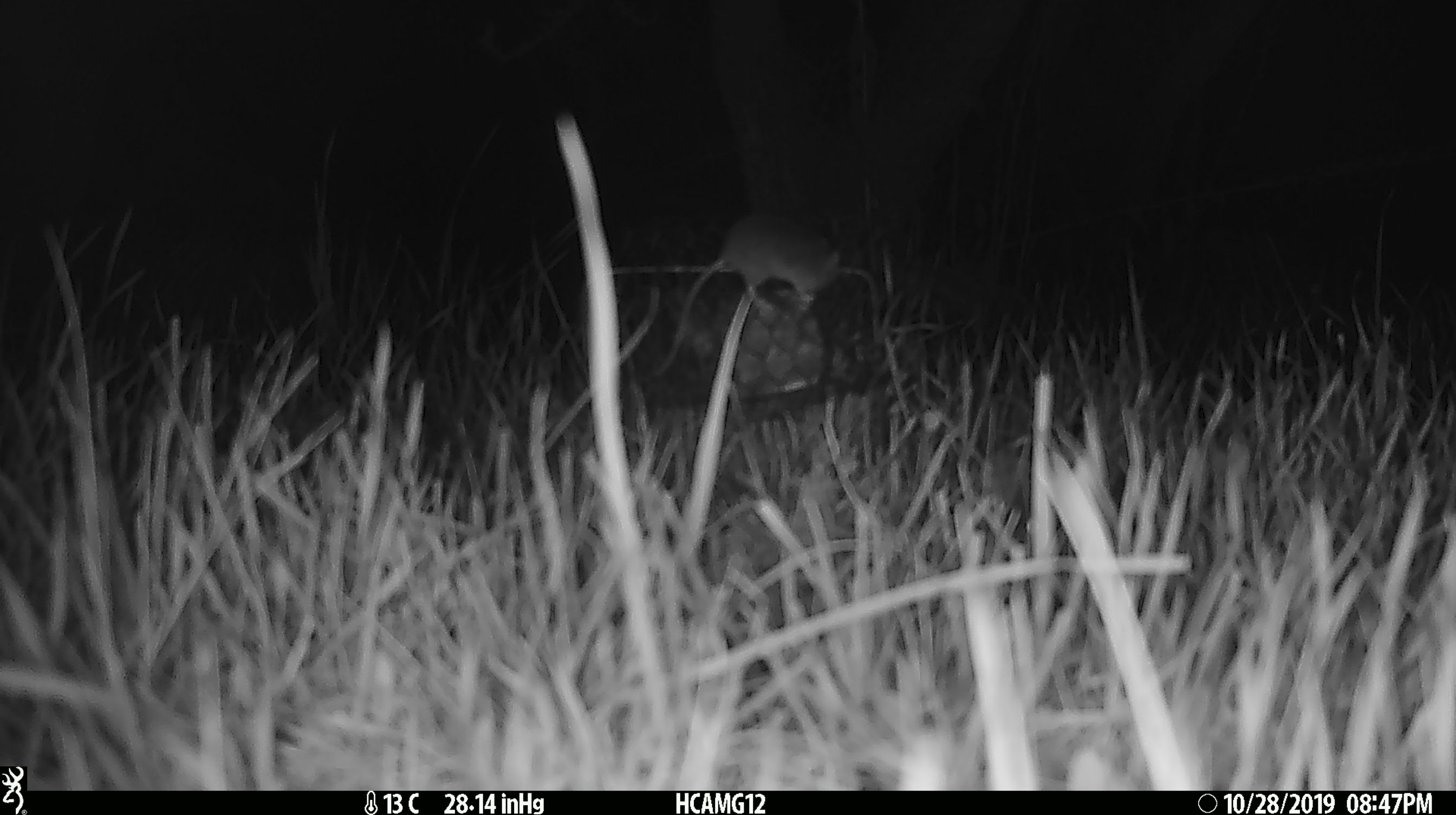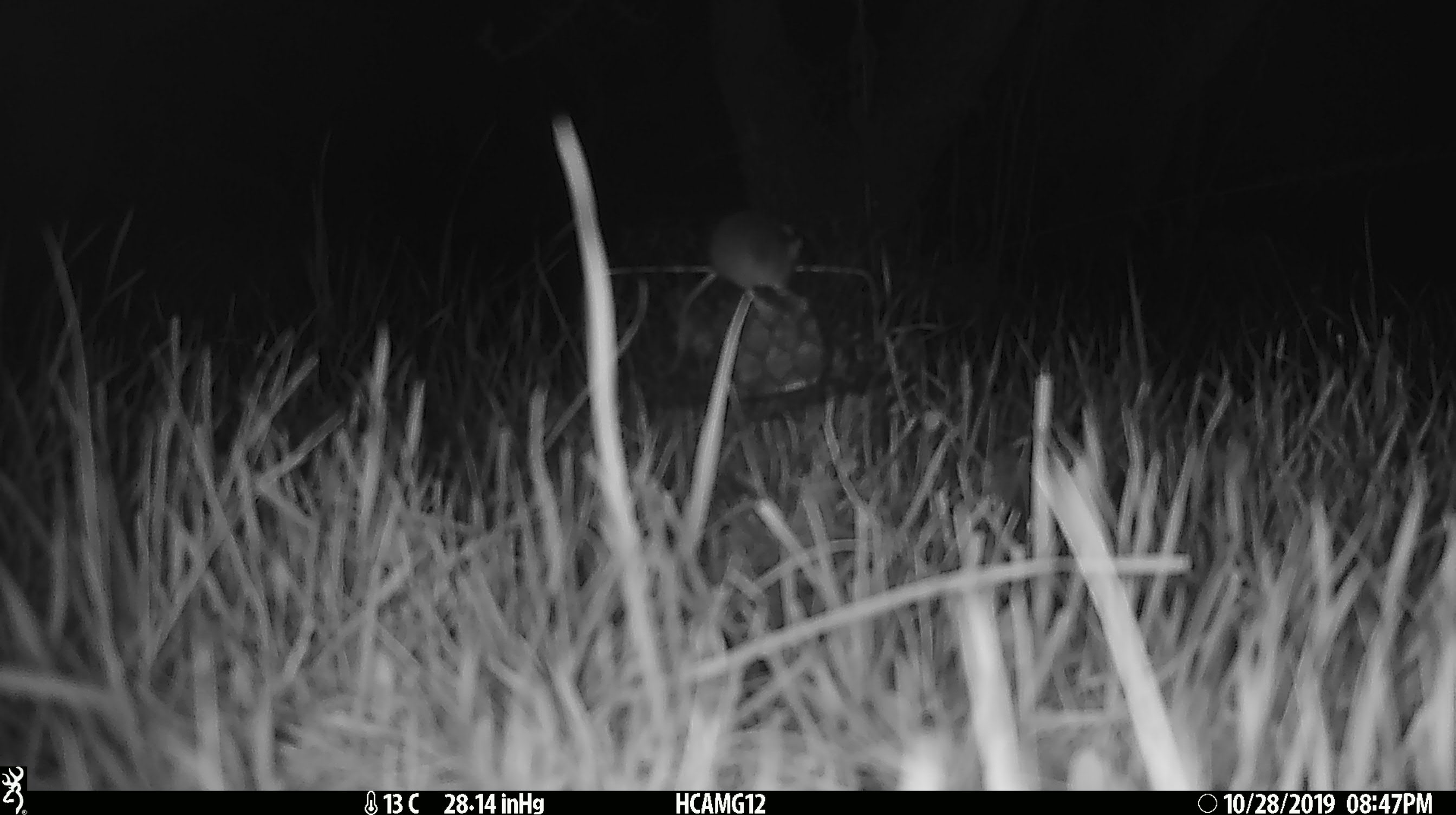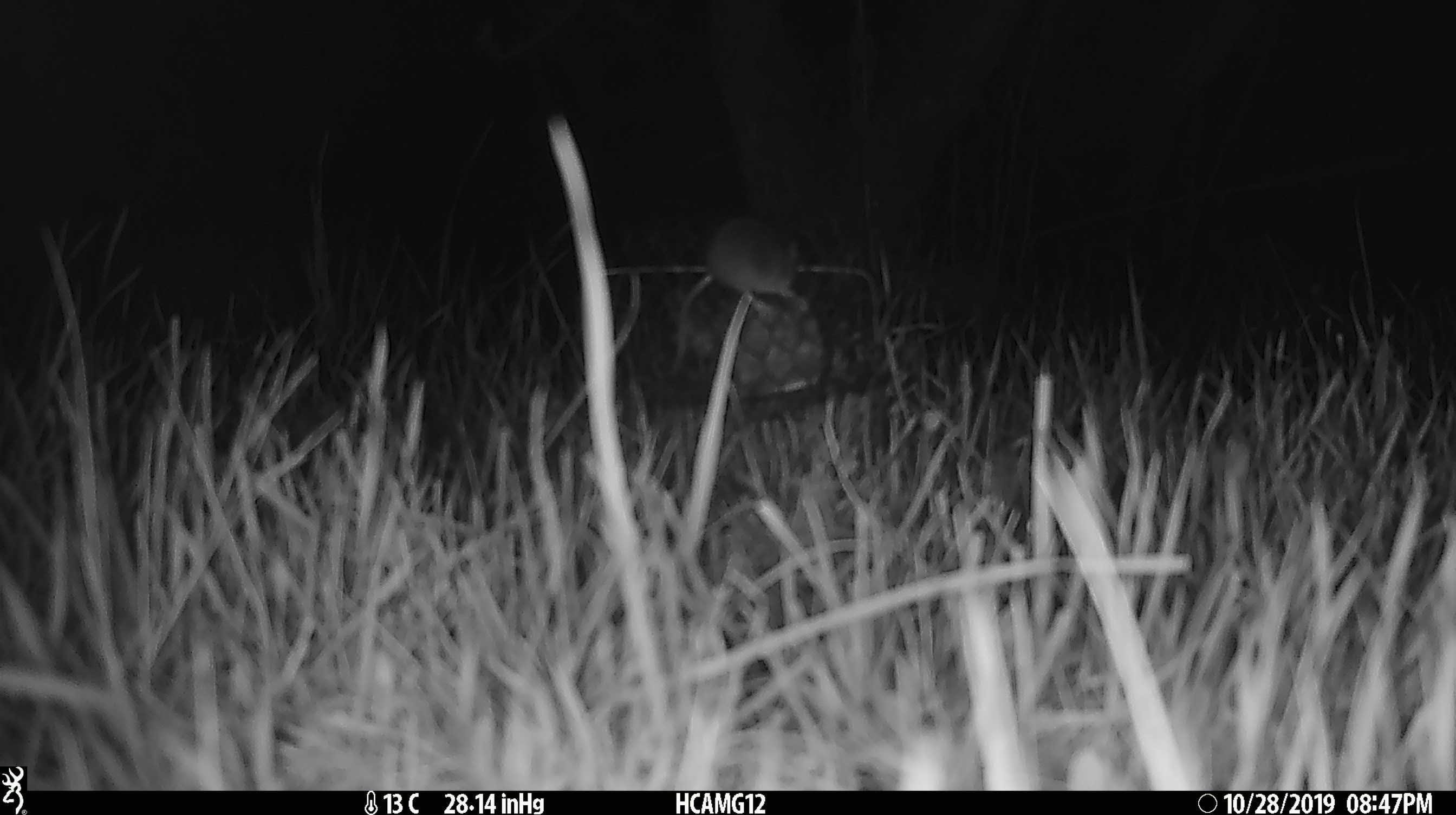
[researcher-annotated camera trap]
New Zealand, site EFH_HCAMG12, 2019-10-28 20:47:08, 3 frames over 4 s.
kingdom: Animalia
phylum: Chordata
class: Mammalia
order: Rodentia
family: Muridae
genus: Mus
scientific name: Mus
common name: mouse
Mouse (Mus).